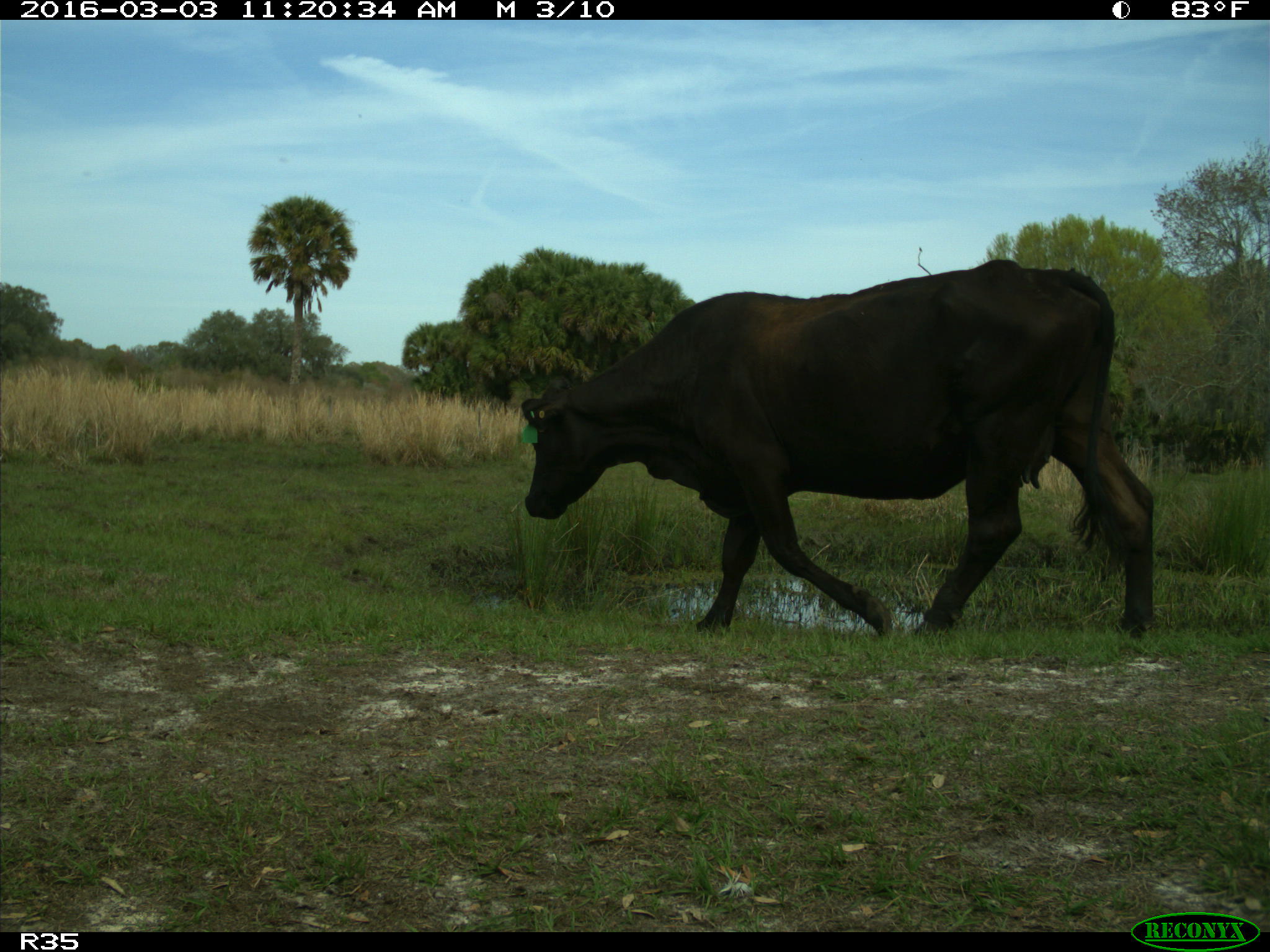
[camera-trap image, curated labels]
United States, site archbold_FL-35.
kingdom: Animalia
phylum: Chordata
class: Mammalia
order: Artiodactyla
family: Bovidae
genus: Bos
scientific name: Bos taurus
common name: domestic cow